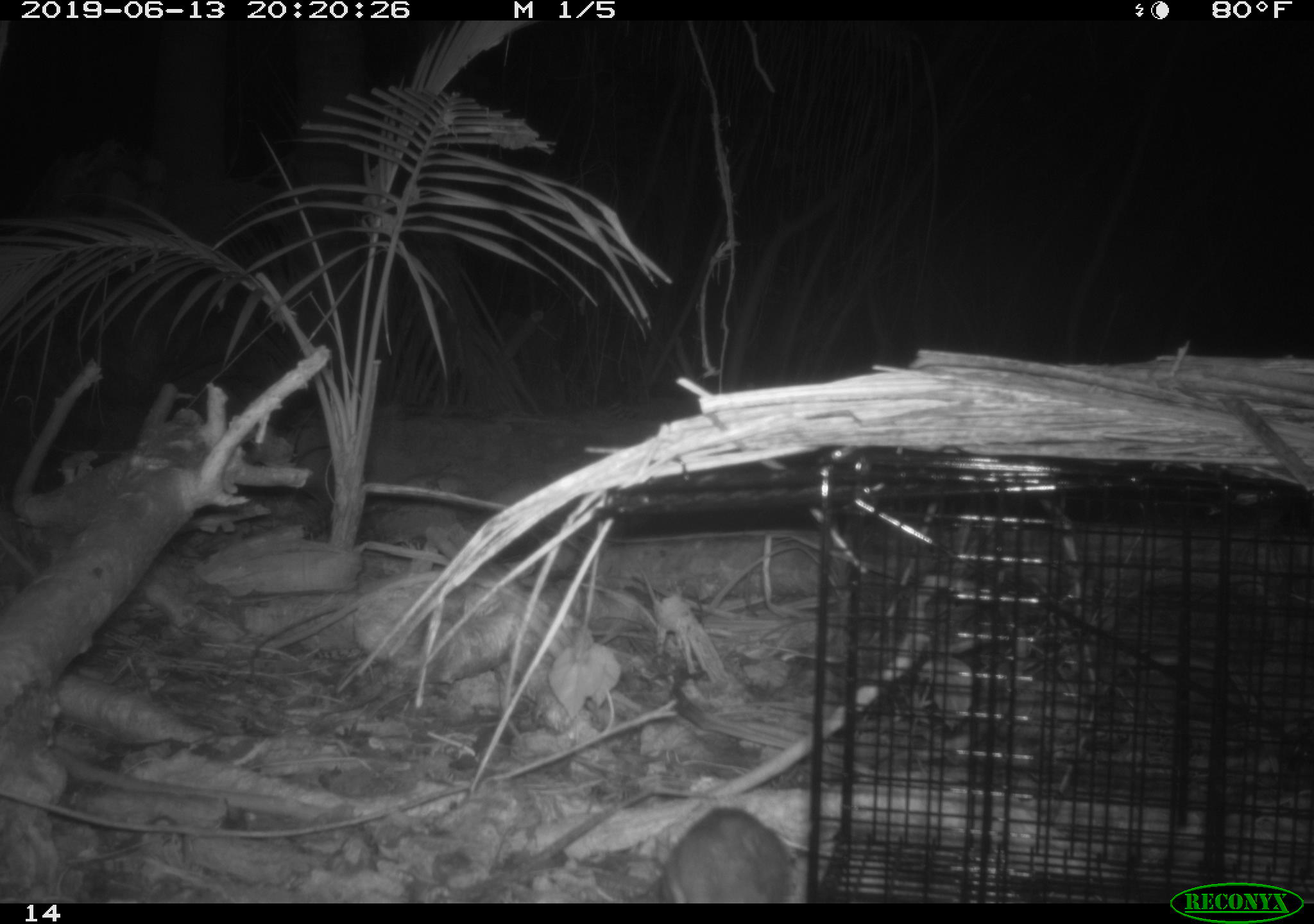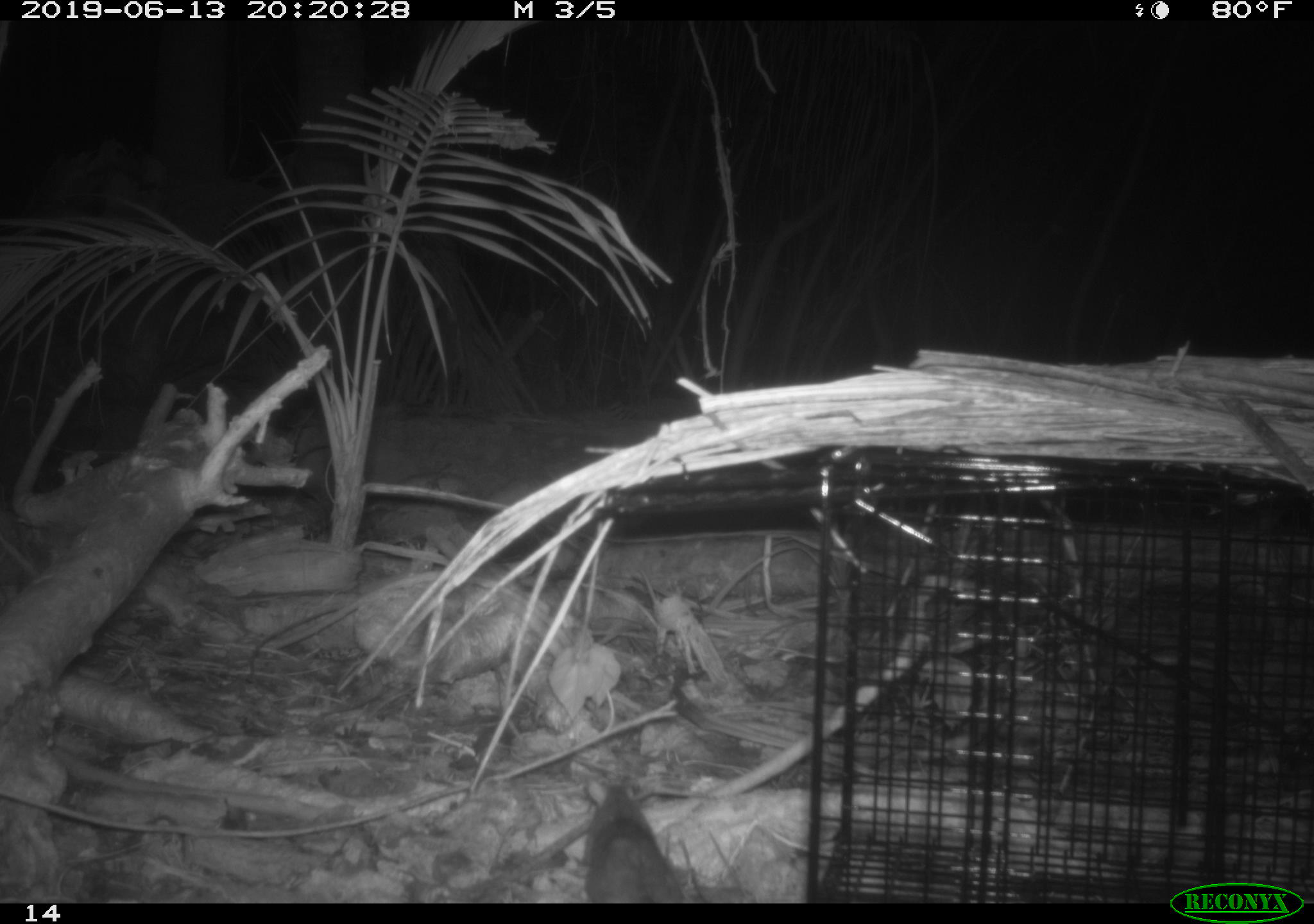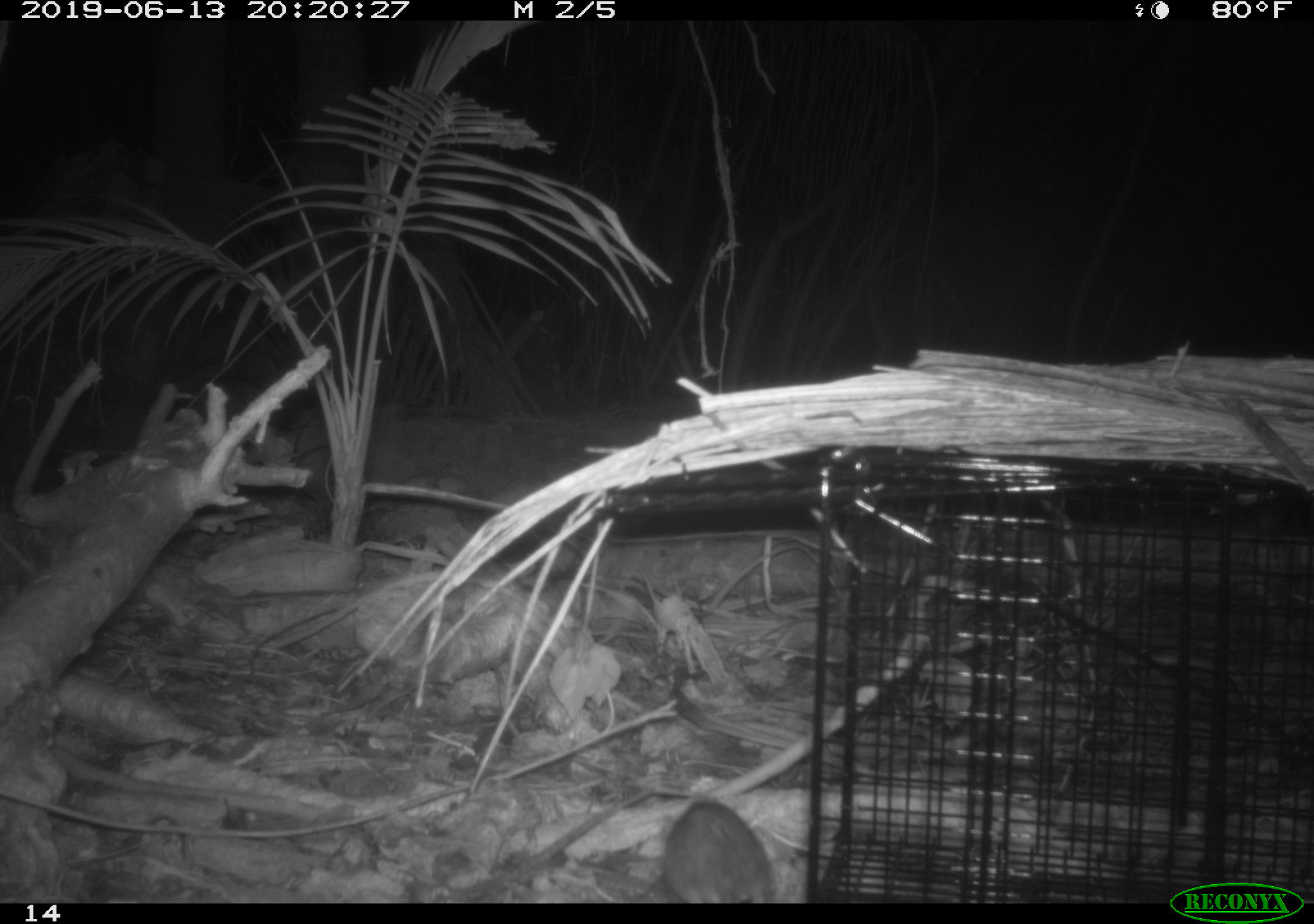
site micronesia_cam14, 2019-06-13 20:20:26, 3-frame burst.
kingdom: Animalia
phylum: Chordata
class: Mammalia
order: Rodentia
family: Muridae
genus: Rattus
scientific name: Rattus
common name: rat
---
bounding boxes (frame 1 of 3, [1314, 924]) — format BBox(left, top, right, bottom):
rat: BBox(644, 806, 798, 903)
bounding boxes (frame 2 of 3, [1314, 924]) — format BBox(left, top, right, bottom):
rat: BBox(580, 774, 686, 903)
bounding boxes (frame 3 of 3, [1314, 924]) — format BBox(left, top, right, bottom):
rat: BBox(654, 798, 775, 904)